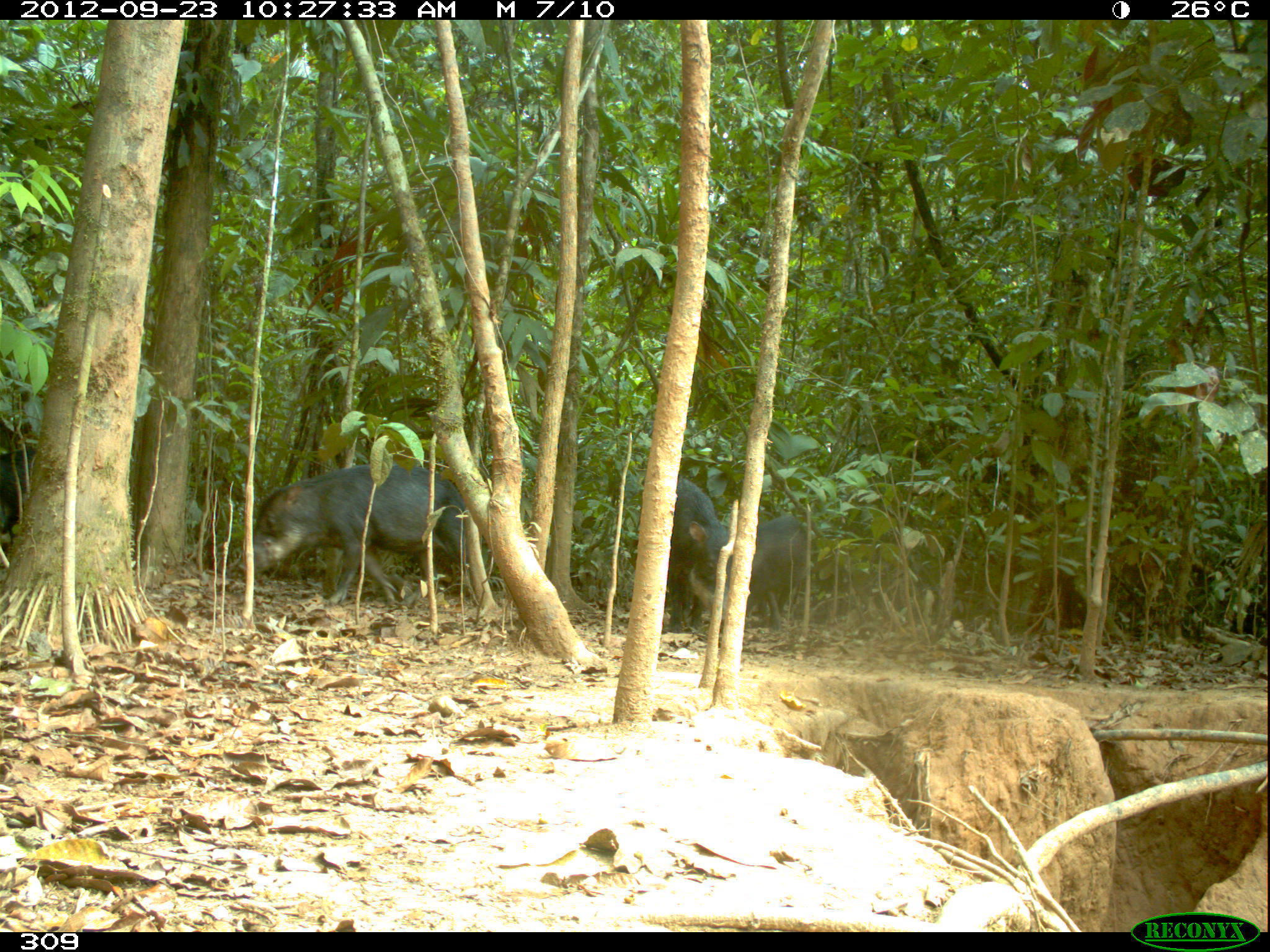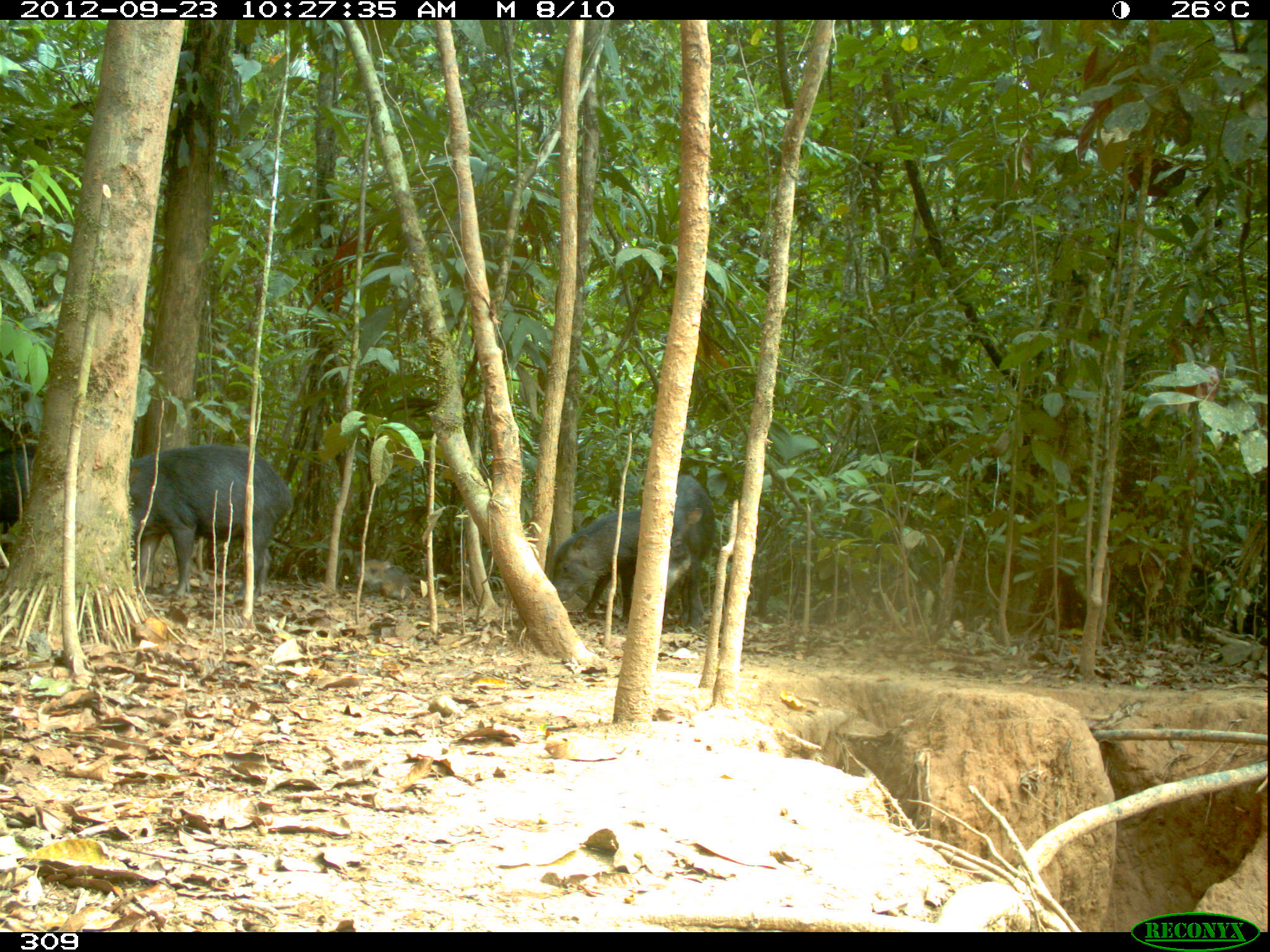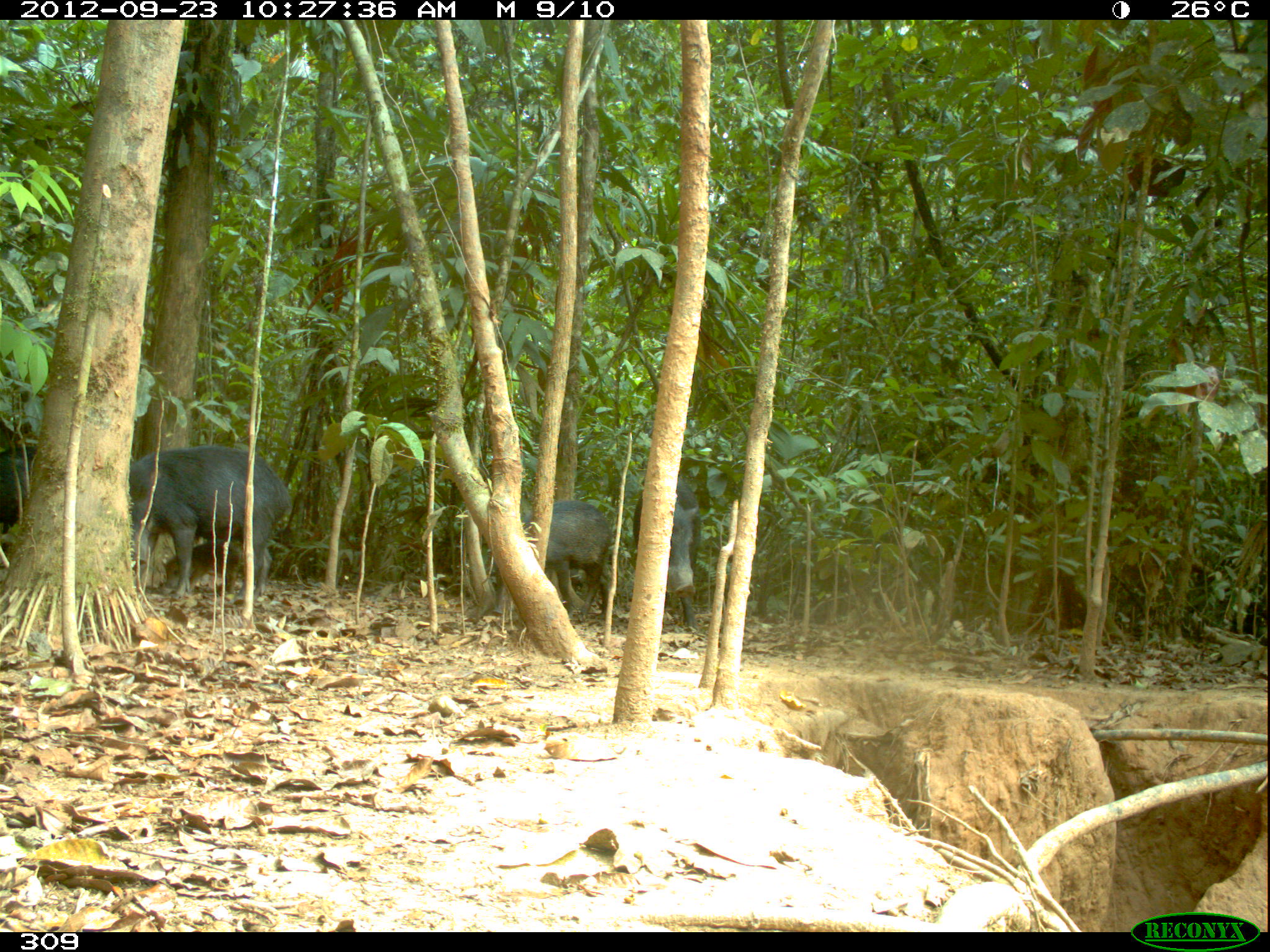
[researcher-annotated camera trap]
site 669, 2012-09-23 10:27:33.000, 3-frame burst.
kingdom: Animalia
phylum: Chordata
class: Mammalia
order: Artiodactyla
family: Tayassuidae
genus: Tayassu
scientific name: Tayassu pecari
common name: white-lipped peccary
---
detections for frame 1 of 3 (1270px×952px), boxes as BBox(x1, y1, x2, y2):
tayassu pecari: BBox(237, 461, 466, 604); BBox(689, 512, 809, 630); BBox(660, 477, 721, 633); BBox(2, 444, 33, 553)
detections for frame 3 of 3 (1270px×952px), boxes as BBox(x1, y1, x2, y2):
tayassu pecari: BBox(128, 445, 290, 603); BBox(492, 499, 611, 621); BBox(633, 476, 700, 631); BBox(161, 540, 242, 594); BBox(2, 443, 33, 533)